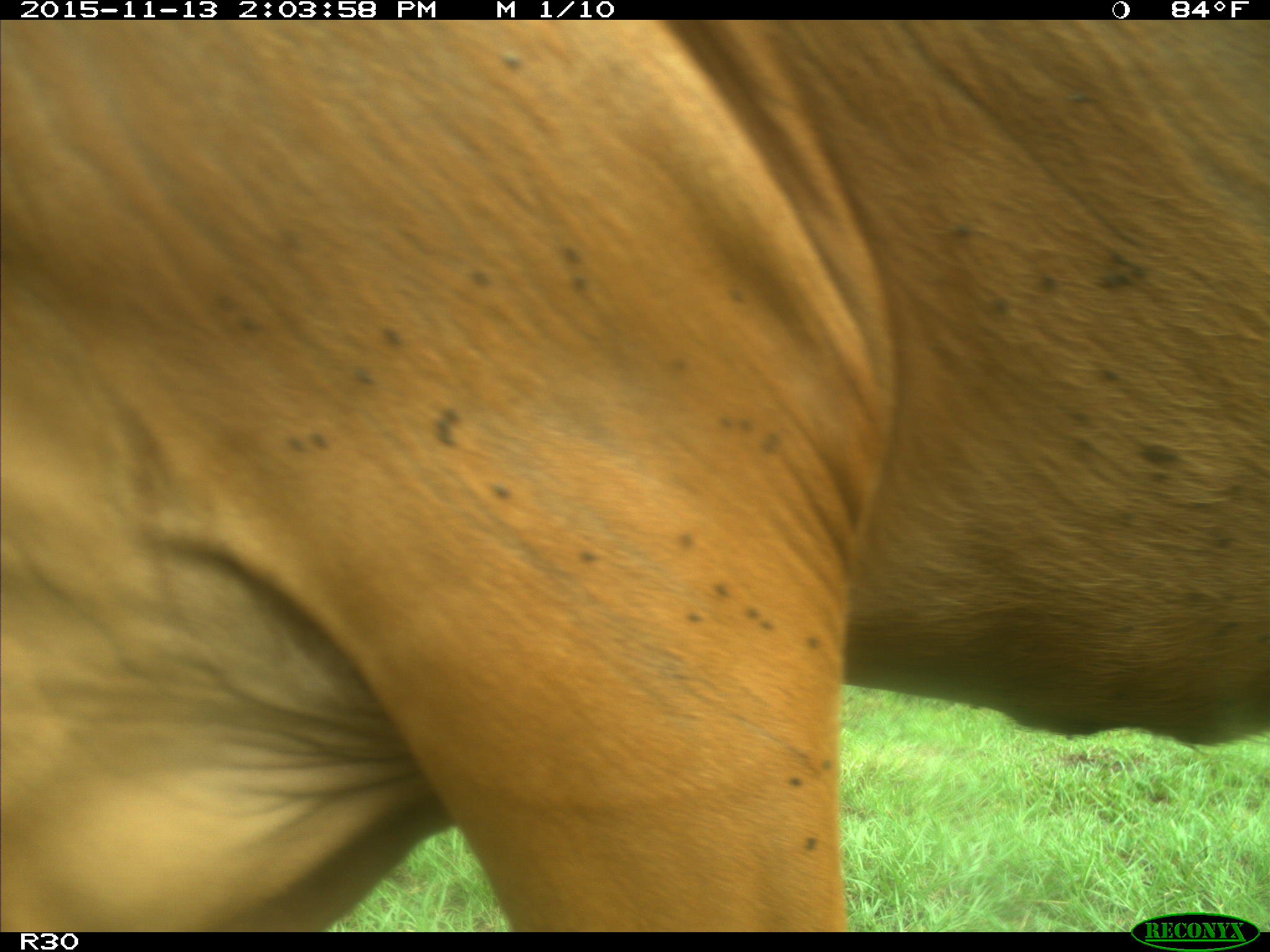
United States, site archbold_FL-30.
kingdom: Animalia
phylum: Chordata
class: Mammalia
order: Artiodactyla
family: Bovidae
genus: Bos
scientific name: Bos taurus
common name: domestic cow